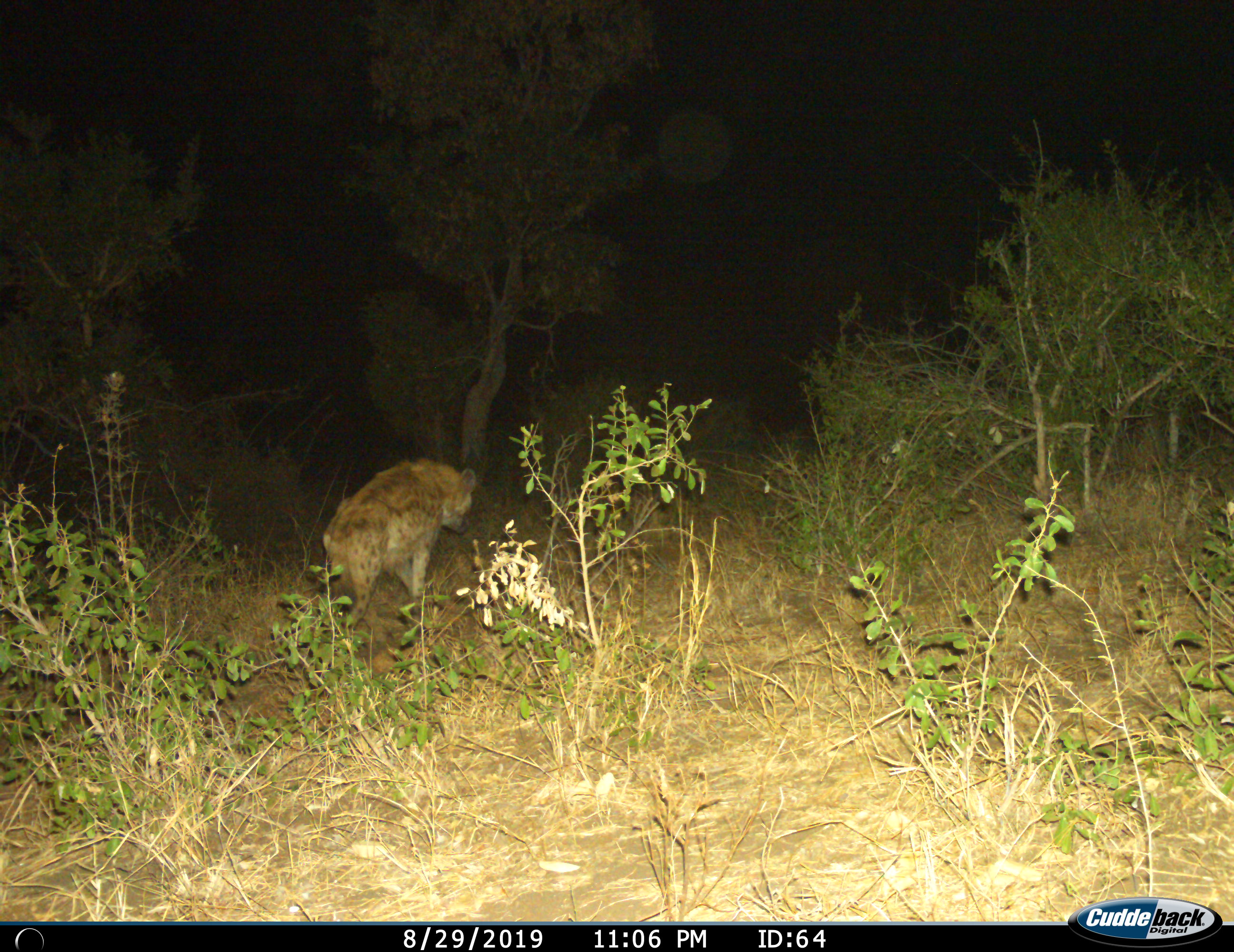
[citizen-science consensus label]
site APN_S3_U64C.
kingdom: Animalia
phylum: Chordata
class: Mammalia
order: Carnivora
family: Hyaenidae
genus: Crocuta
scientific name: Crocuta crocuta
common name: spotted hyena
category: hyenaspotted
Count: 1.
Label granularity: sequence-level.